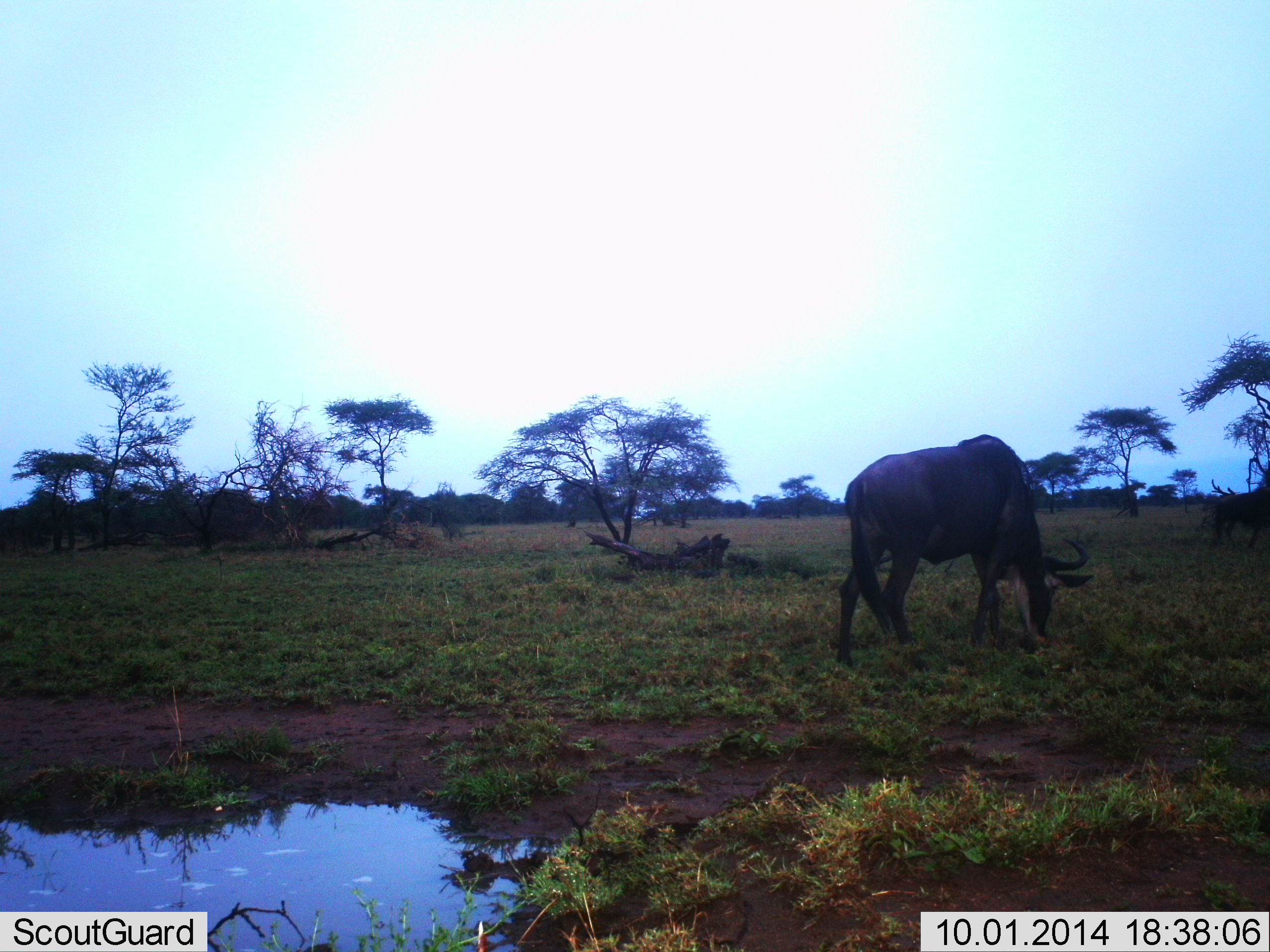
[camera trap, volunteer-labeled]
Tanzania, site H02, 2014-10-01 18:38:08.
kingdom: Animalia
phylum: Chordata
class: Mammalia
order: Artiodactyla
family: Bovidae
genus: Connochaetes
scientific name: Connochaetes taurinus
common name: blue wildebeest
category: wildebeest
Wildebeest (blue wildebeest) (Connochaetes taurinus), count 1. Behavior (volunteer vote fractions): standing 20%, resting 0%, moving 0%, interacting 0%. Young present (vote fraction): 0%. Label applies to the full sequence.